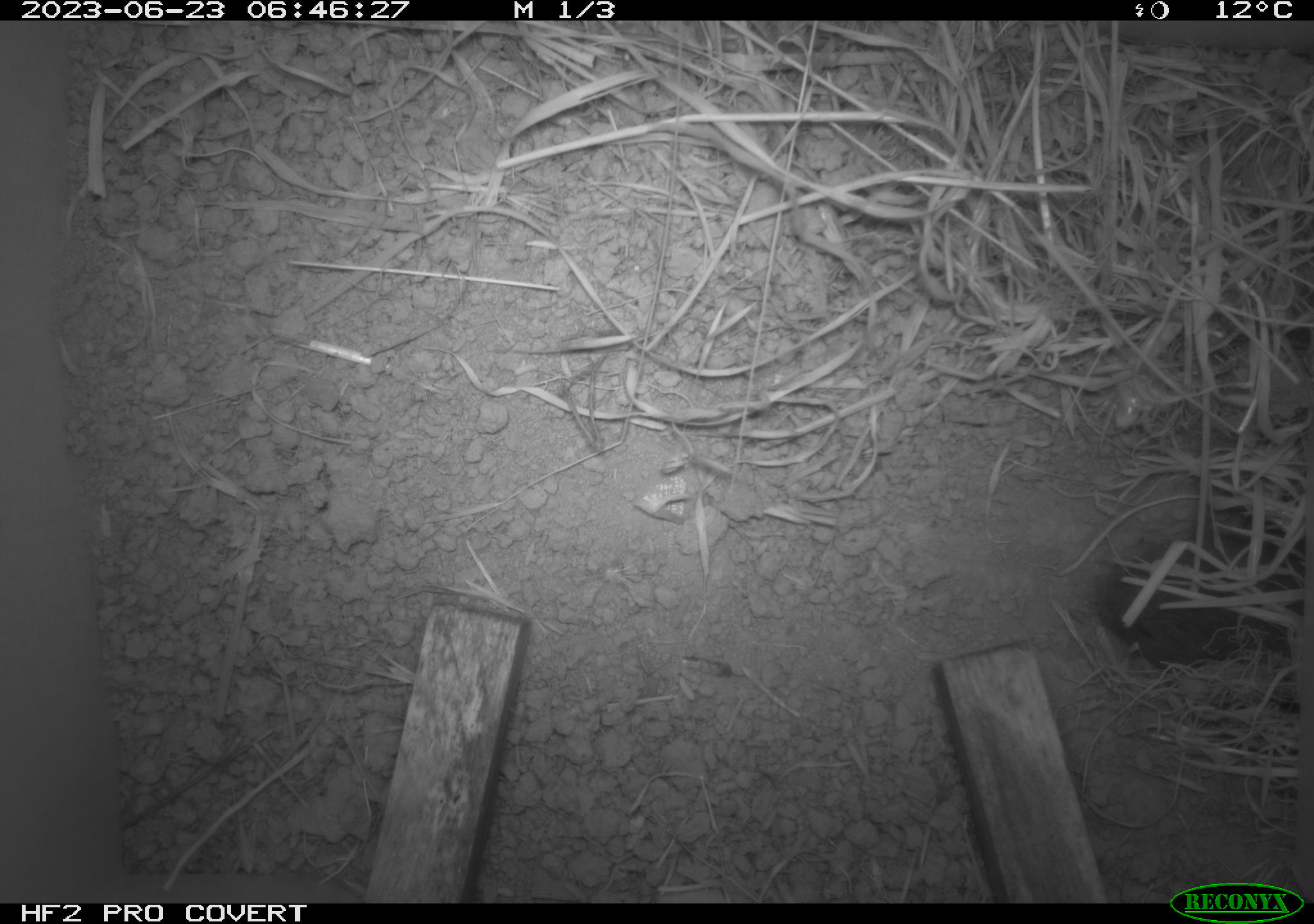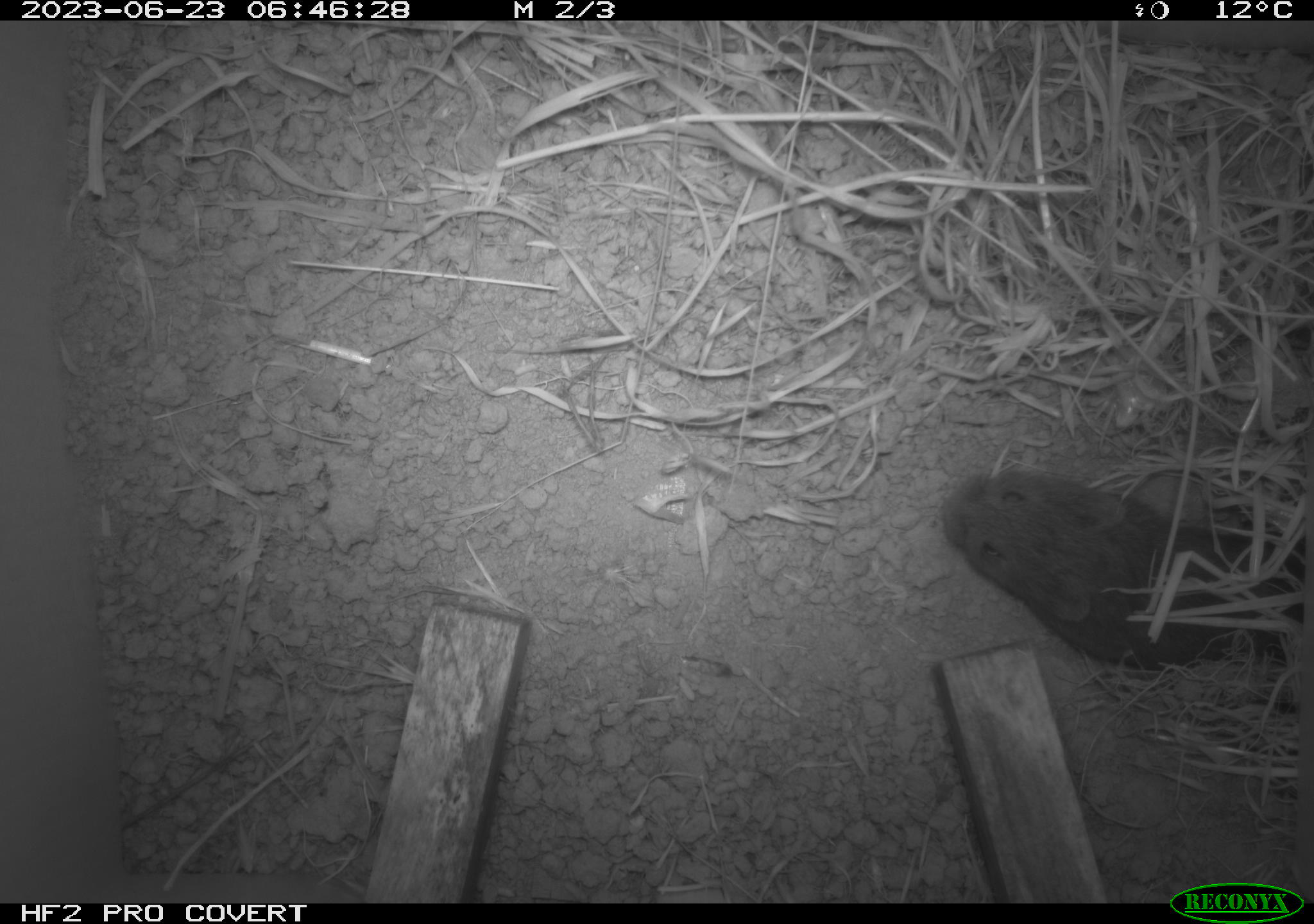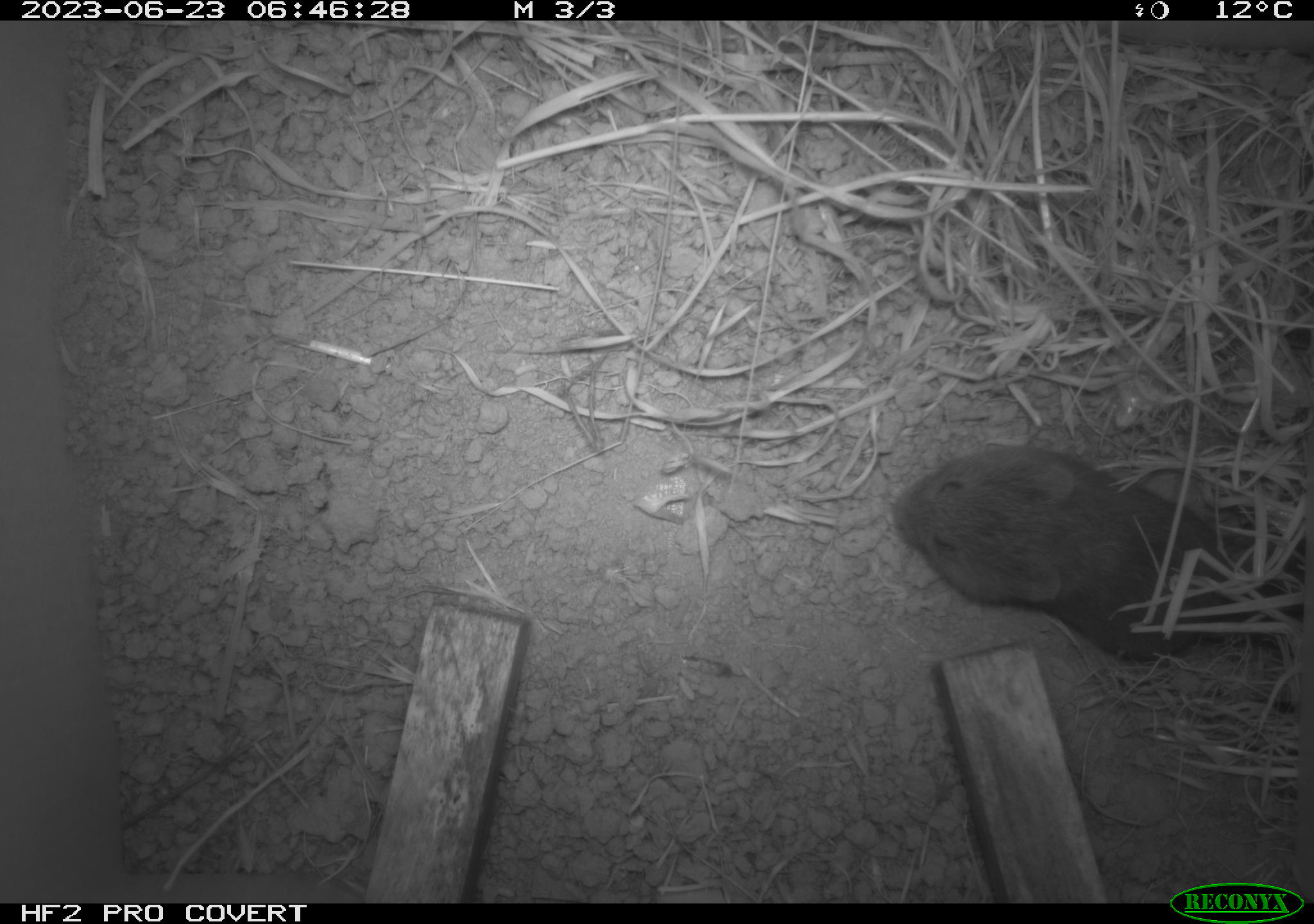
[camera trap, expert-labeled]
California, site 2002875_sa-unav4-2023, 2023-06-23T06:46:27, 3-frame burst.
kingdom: Animalia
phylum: Chordata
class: Mammalia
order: Rodentia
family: Cricetidae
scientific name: Arvicolinae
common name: voles, lemmings, and muskrats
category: arvicolinae subfamily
Arvicolinae subfamily (voles, lemmings, and muskrats) (Arvicolinae).